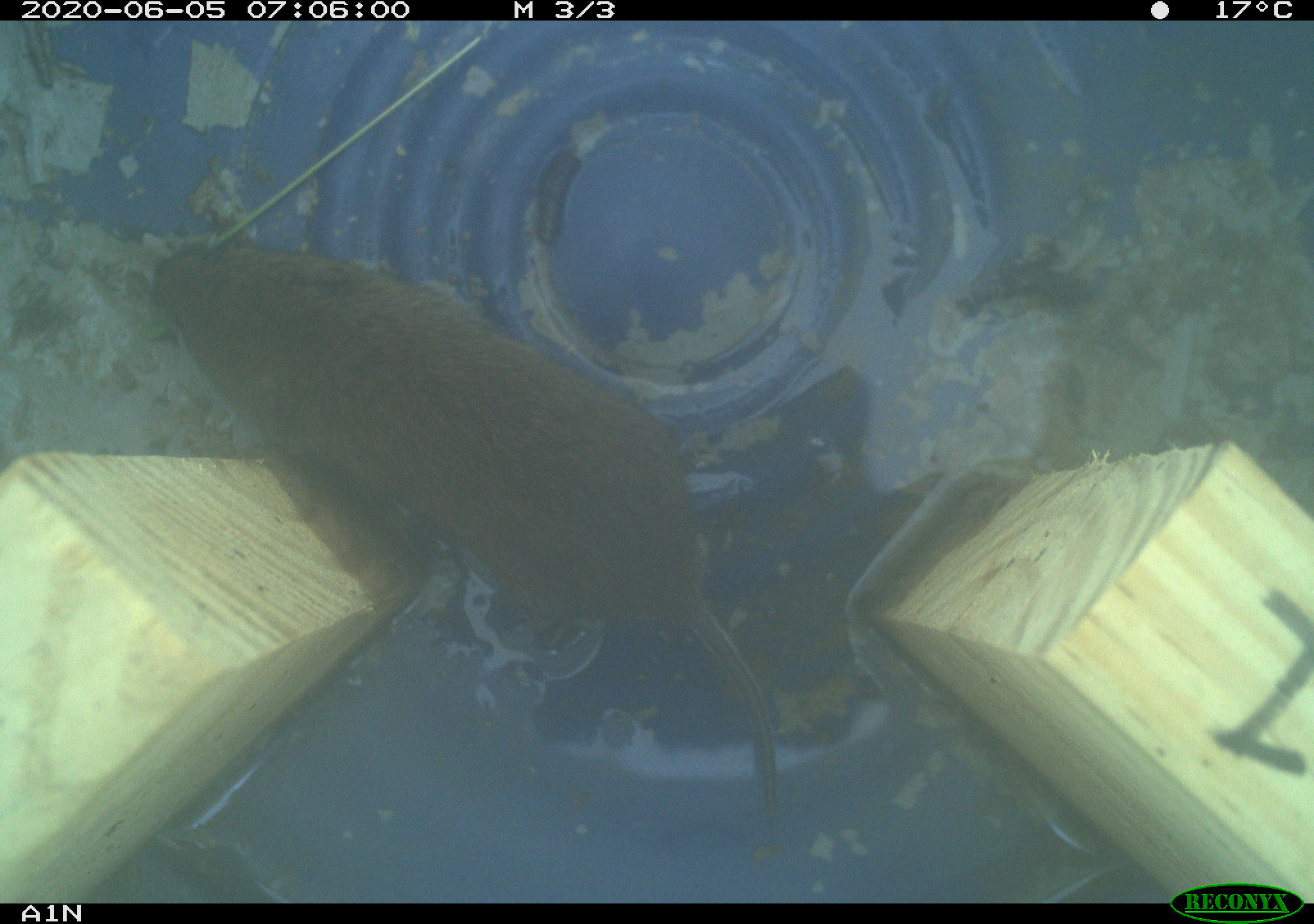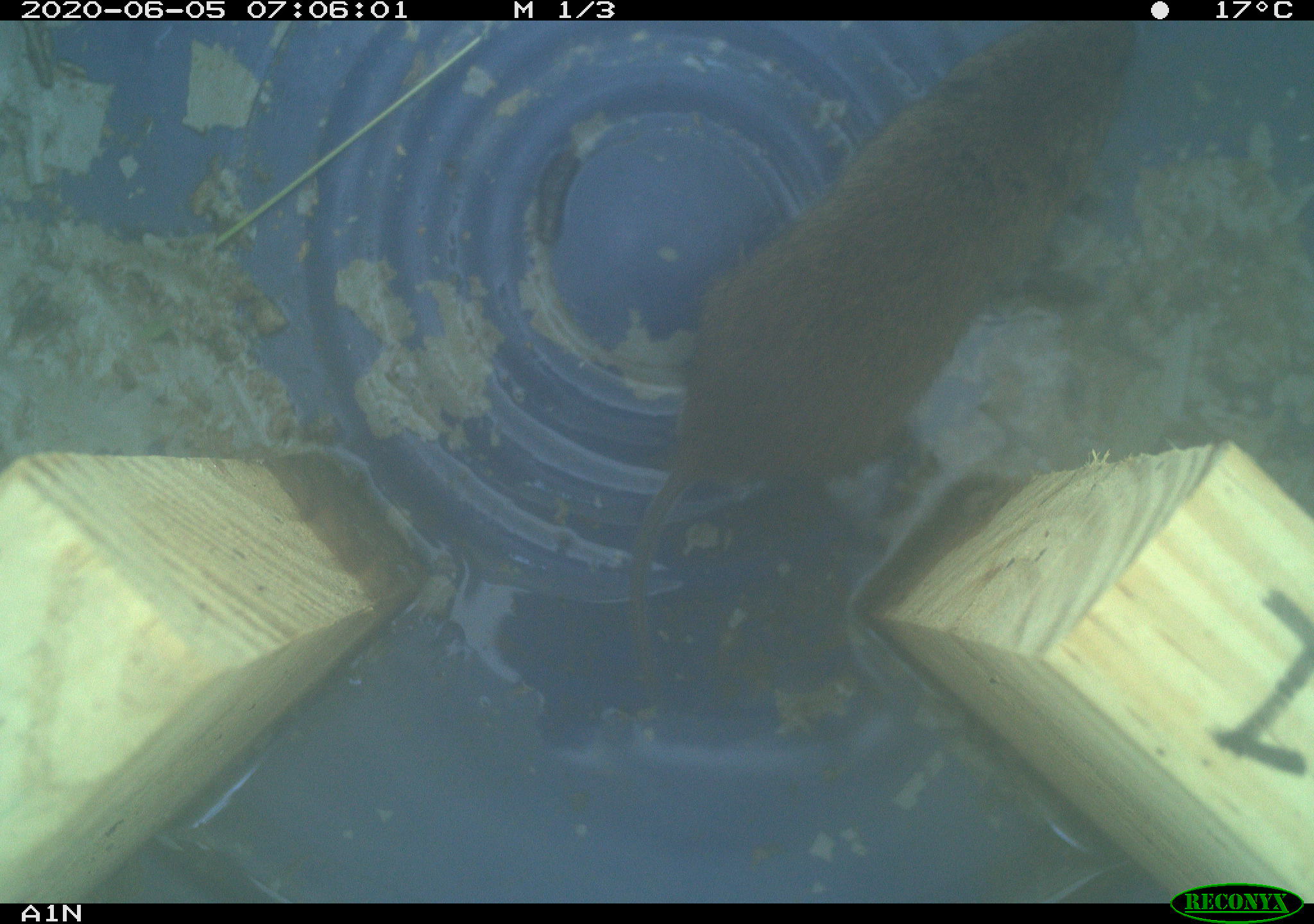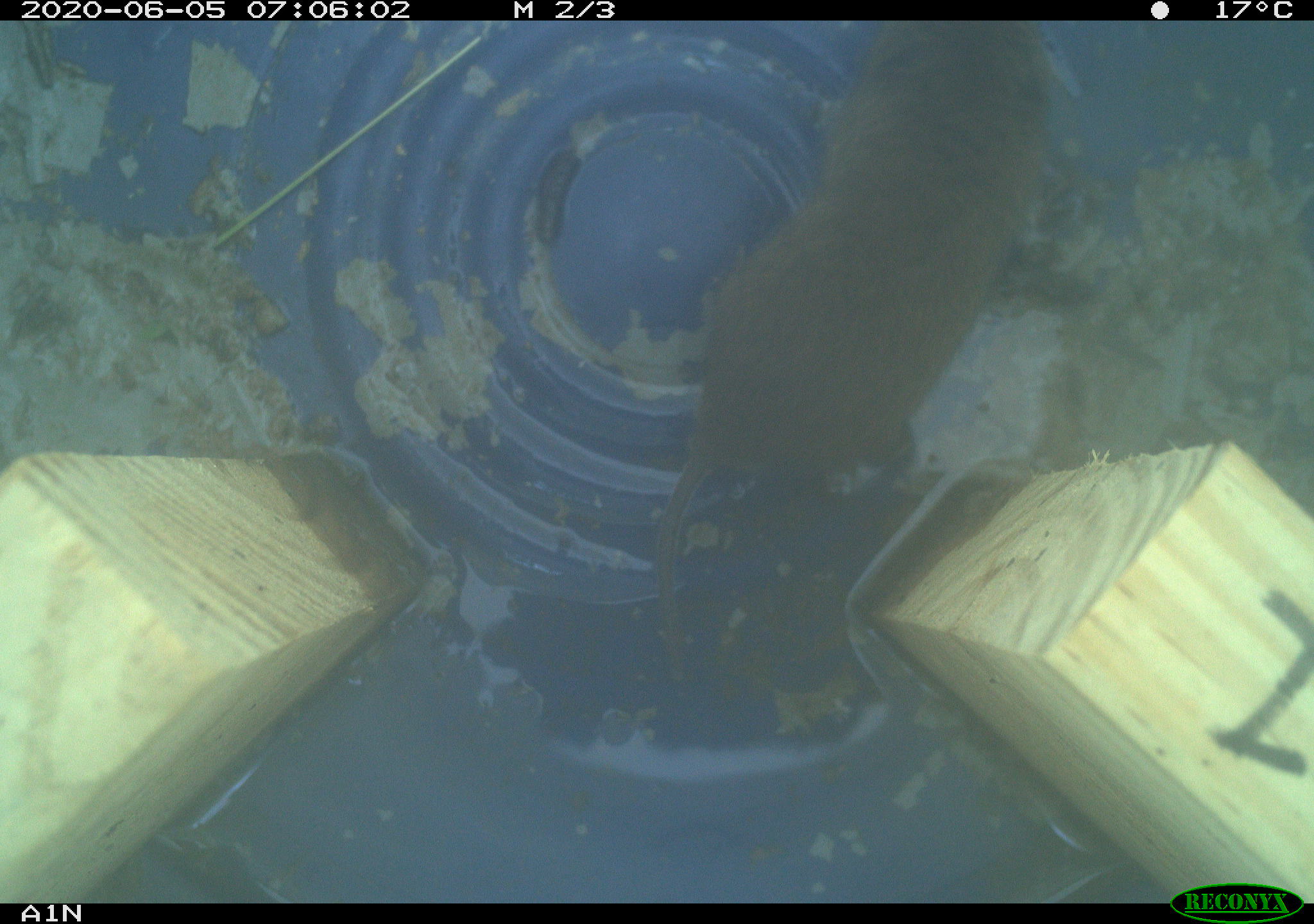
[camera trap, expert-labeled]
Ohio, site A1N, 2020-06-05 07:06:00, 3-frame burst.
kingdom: Animalia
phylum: Chordata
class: Mammalia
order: Rodentia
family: Cricetidae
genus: Microtus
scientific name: Microtus pennsylvanicus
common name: meadow vole